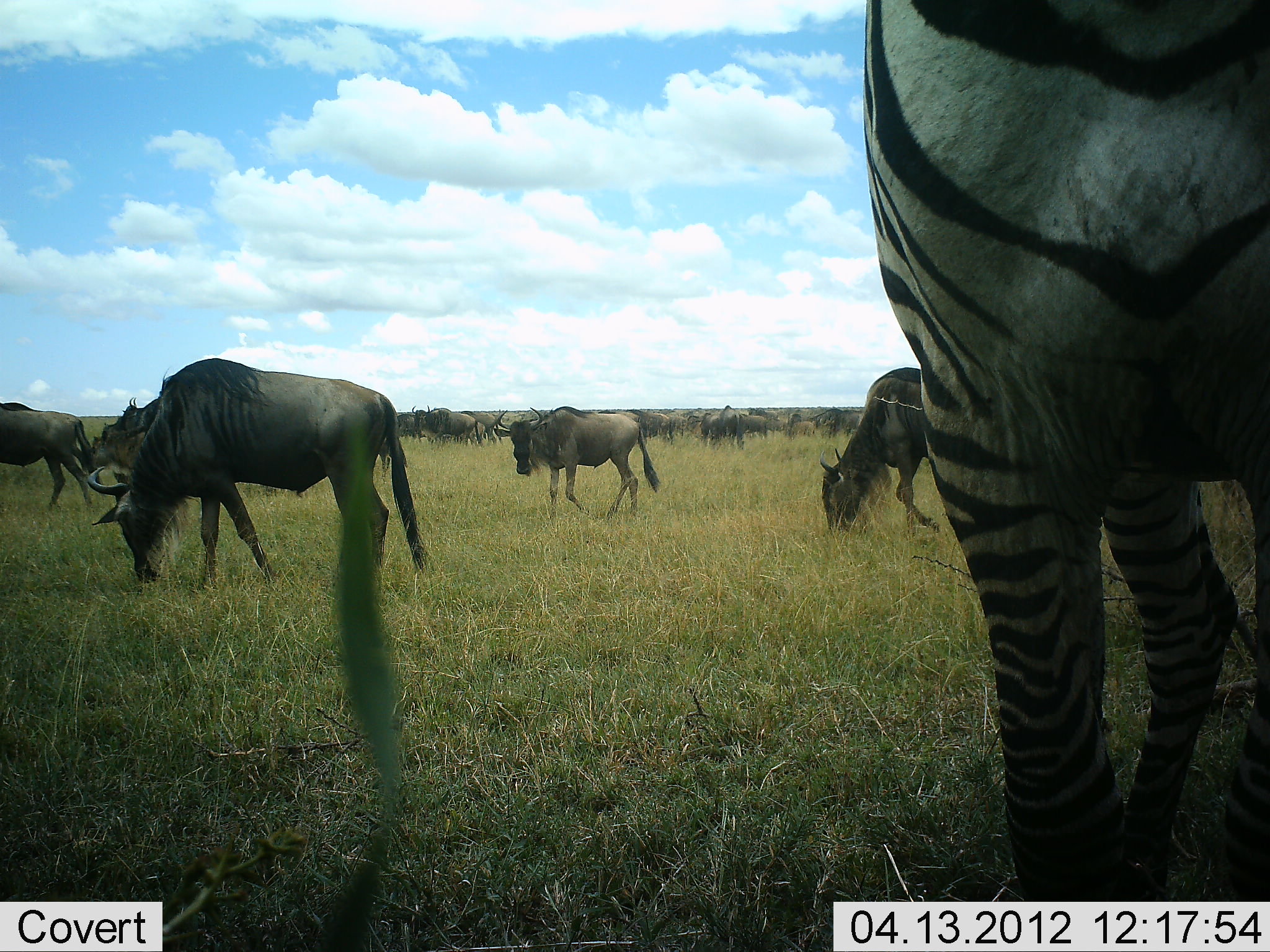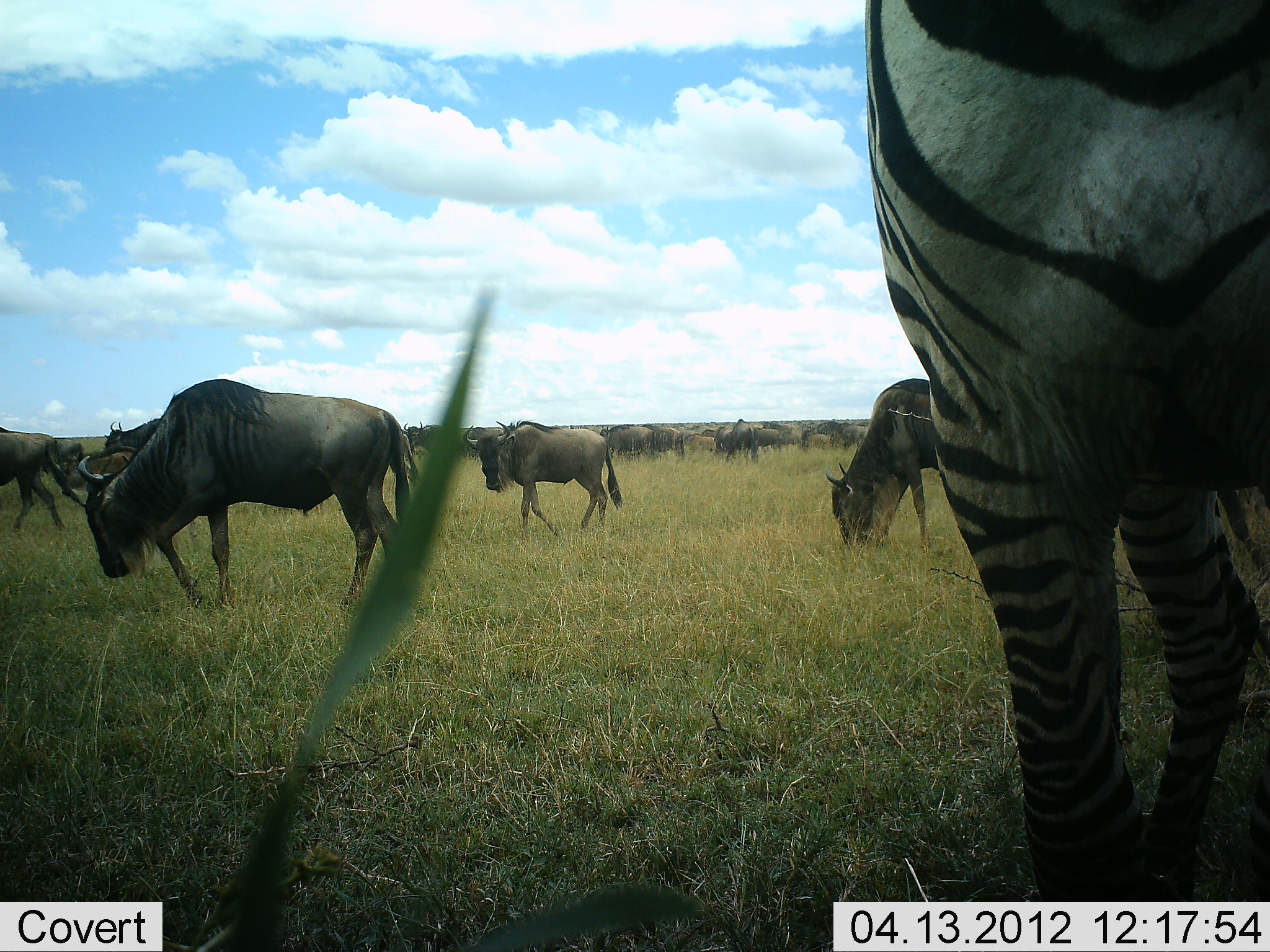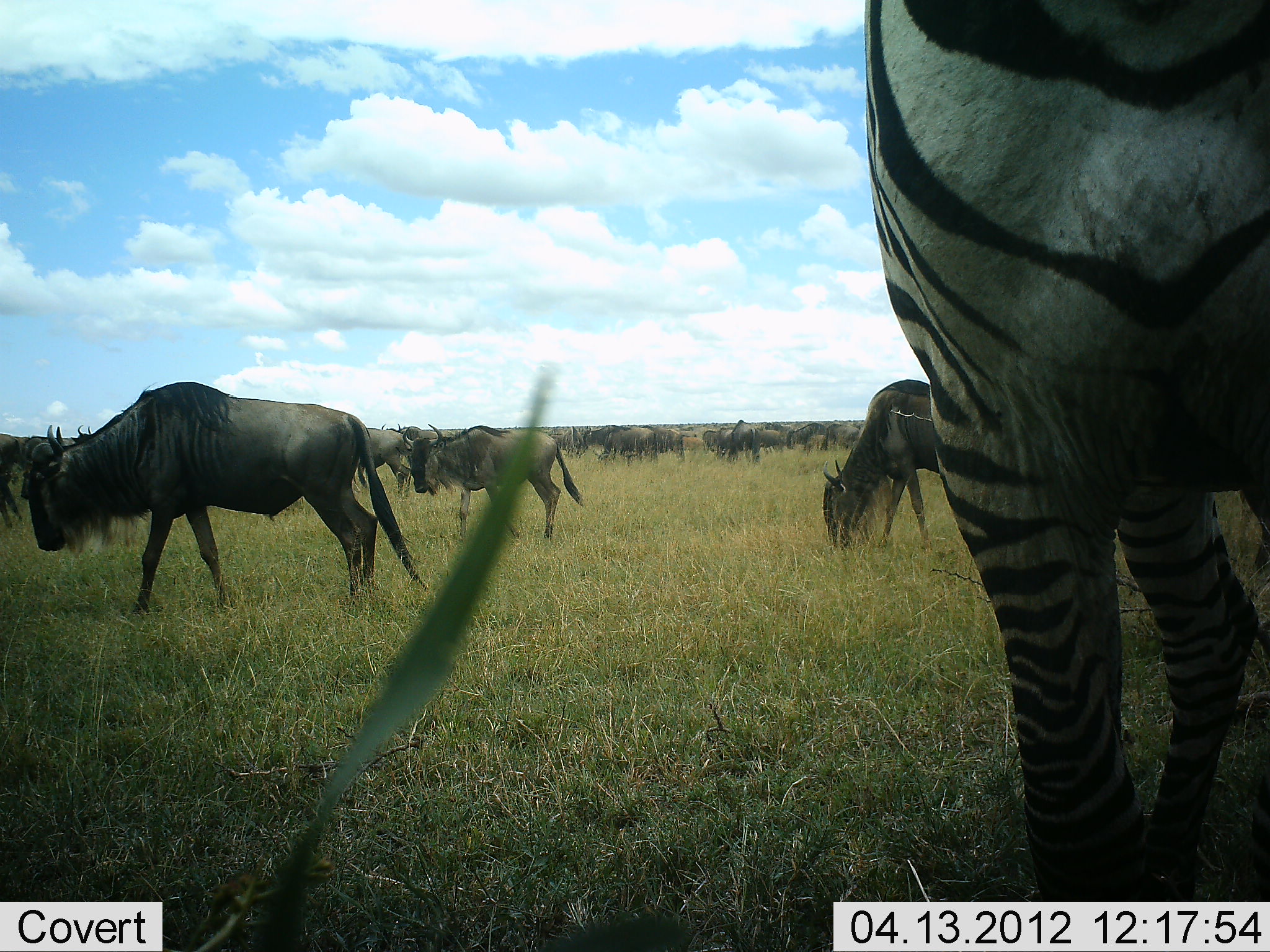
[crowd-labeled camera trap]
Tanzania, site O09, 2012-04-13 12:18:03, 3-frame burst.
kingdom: Animalia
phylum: Chordata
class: Mammalia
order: Artiodactyla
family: Bovidae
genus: Connochaetes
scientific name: Connochaetes taurinus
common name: blue wildebeest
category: wildebeest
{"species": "wildebeest (blue wildebeest) (Connochaetes taurinus)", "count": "11-50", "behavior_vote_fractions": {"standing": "20%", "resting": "0%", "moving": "88%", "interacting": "0%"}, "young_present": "8%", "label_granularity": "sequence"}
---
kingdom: Animalia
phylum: Chordata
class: Mammalia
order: Perissodactyla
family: Equidae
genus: Equus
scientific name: Equus quagga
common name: plains zebra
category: zebra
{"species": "zebra (plains zebra) (Equus quagga)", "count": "1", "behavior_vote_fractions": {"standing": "100%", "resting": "0%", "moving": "0%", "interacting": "5%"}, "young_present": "0%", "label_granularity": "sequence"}